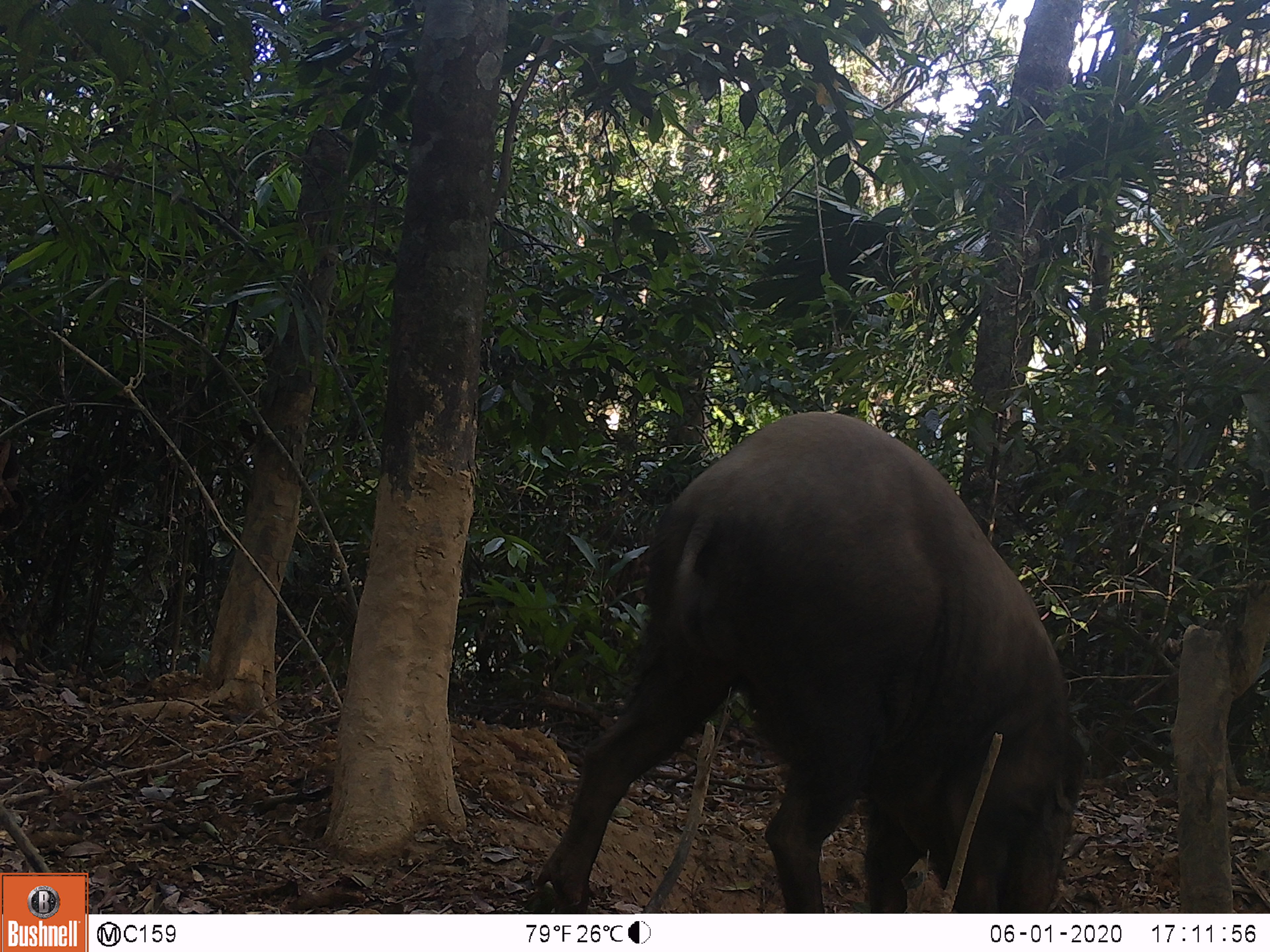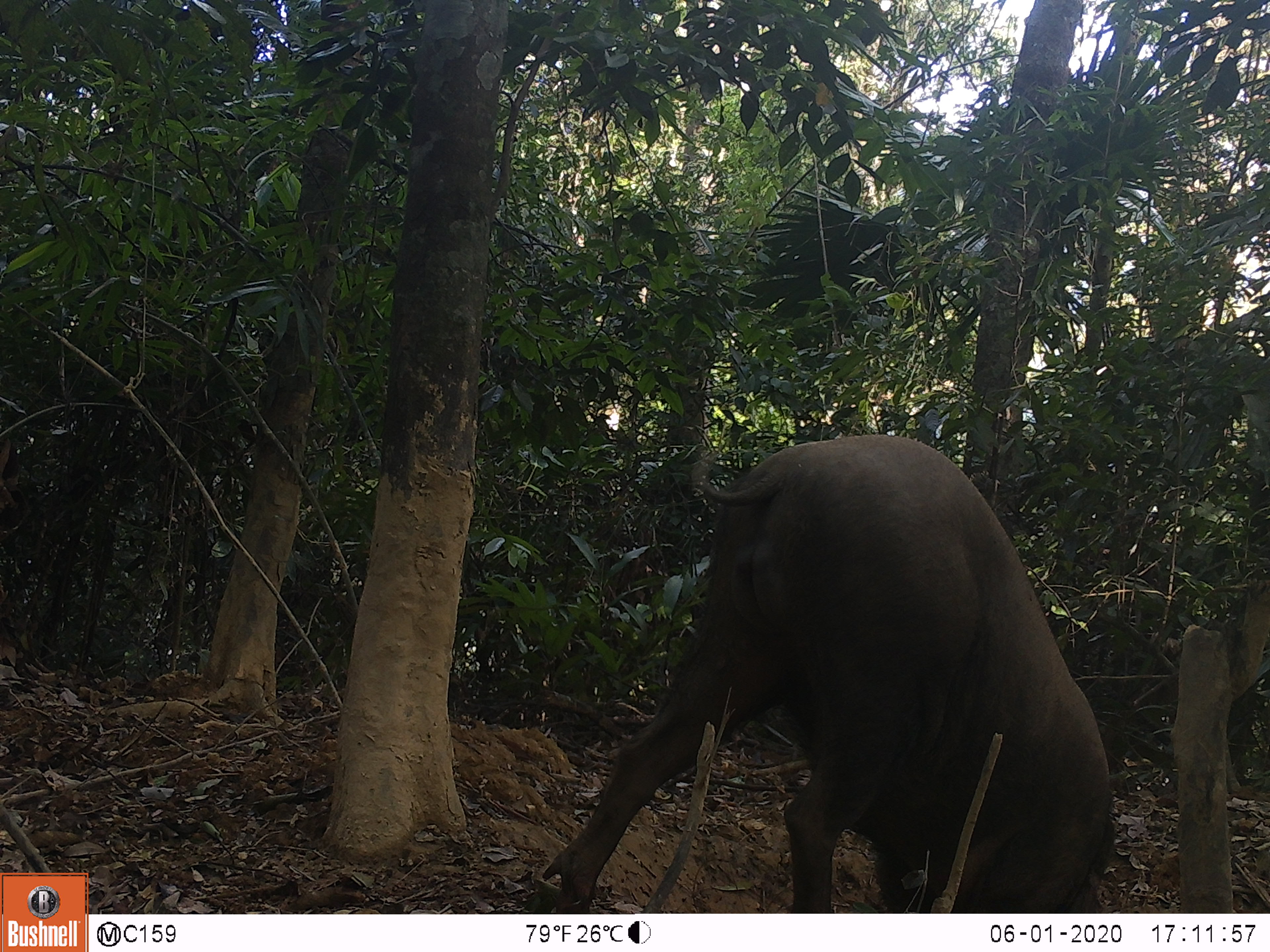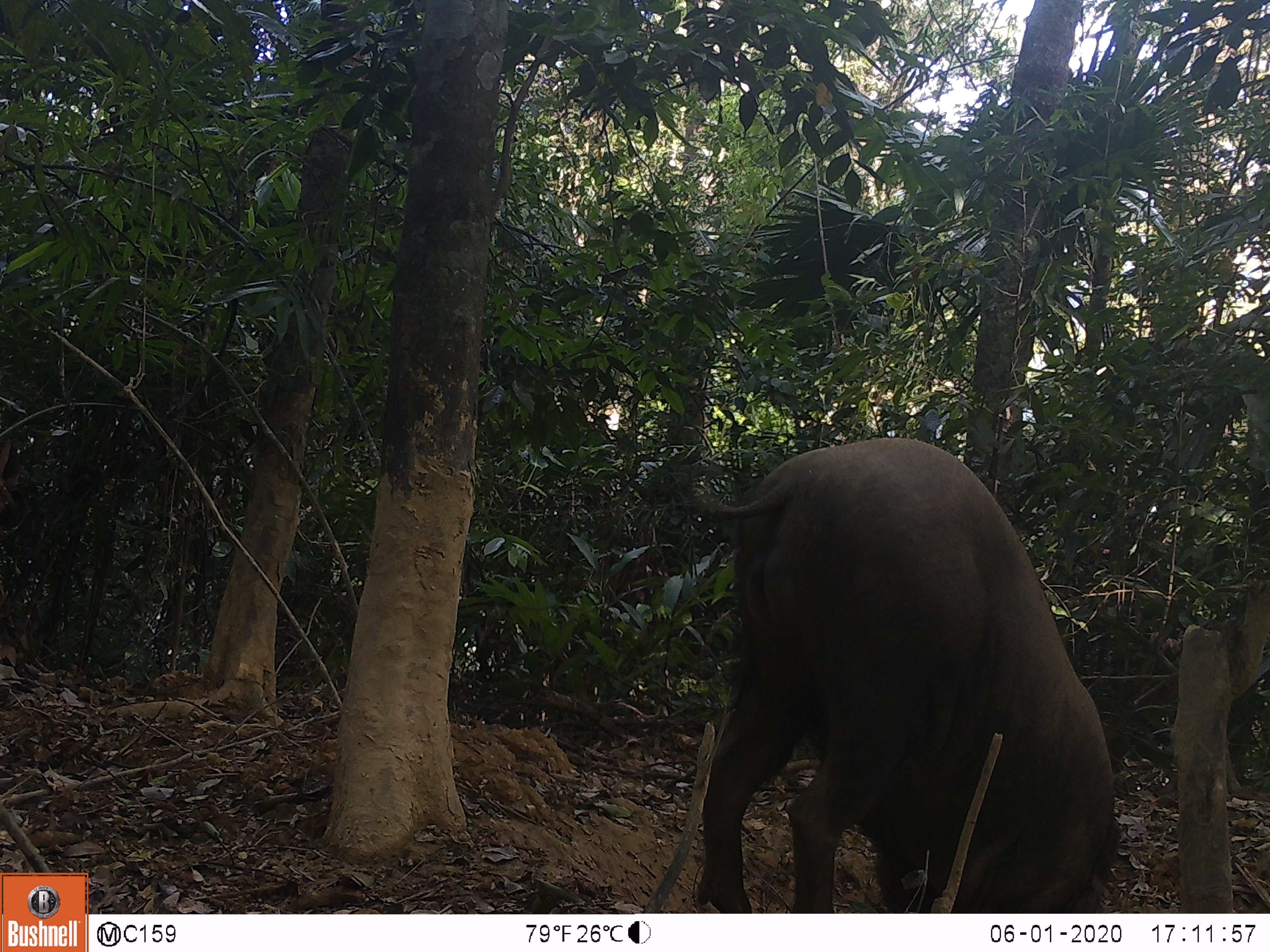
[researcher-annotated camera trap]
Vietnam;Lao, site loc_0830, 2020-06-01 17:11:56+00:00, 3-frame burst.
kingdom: Animalia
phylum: Chordata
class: Mammalia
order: Artiodactyla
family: Suidae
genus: Sus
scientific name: Sus scrofa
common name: eurasian wild pig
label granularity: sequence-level